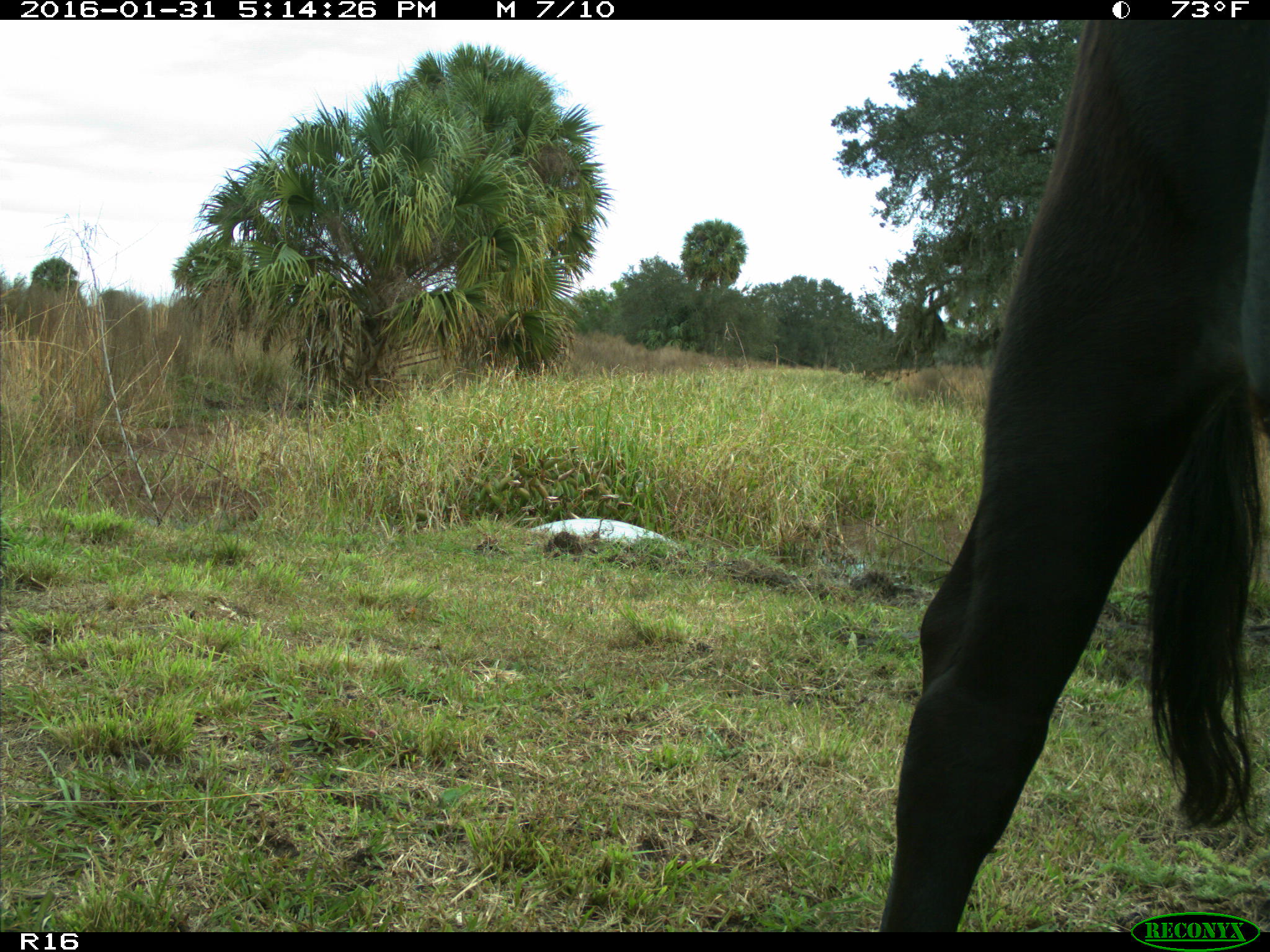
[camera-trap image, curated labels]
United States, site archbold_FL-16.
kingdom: Animalia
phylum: Chordata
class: Mammalia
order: Artiodactyla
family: Bovidae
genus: Bos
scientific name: Bos taurus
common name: domestic cow